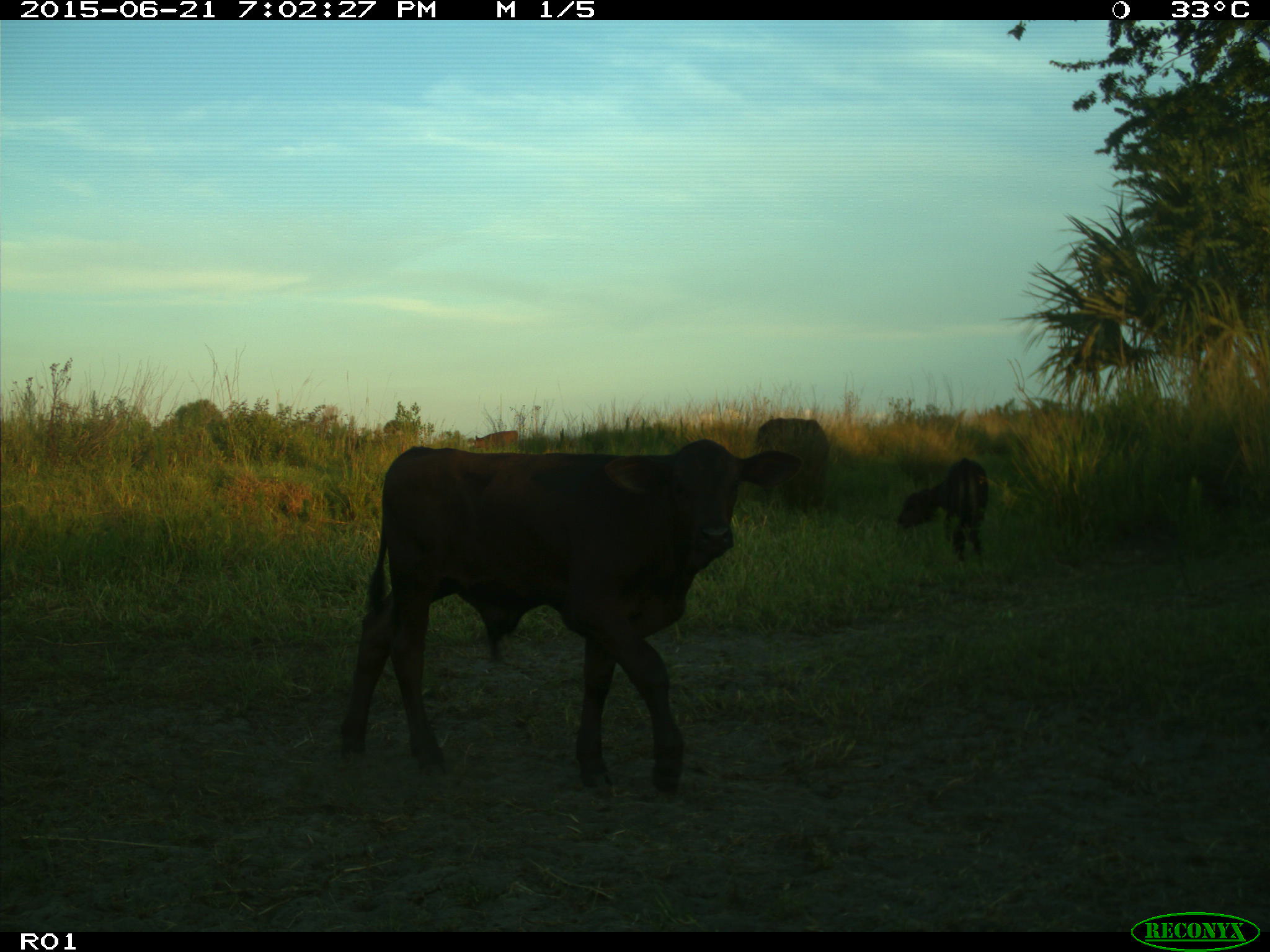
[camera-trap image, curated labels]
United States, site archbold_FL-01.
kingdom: Animalia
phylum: Chordata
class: Mammalia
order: Artiodactyla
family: Bovidae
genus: Bos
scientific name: Bos taurus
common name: domestic cow